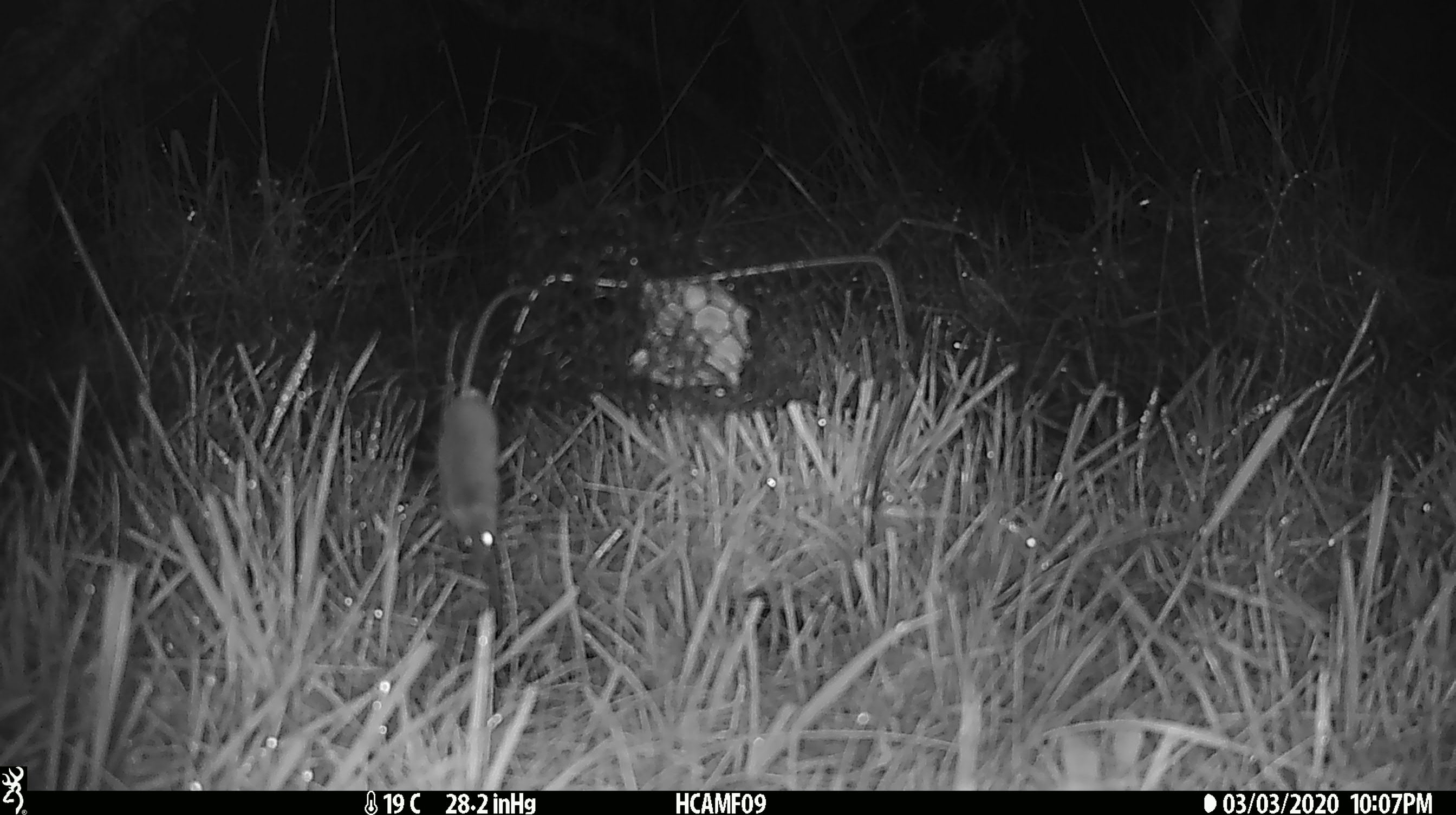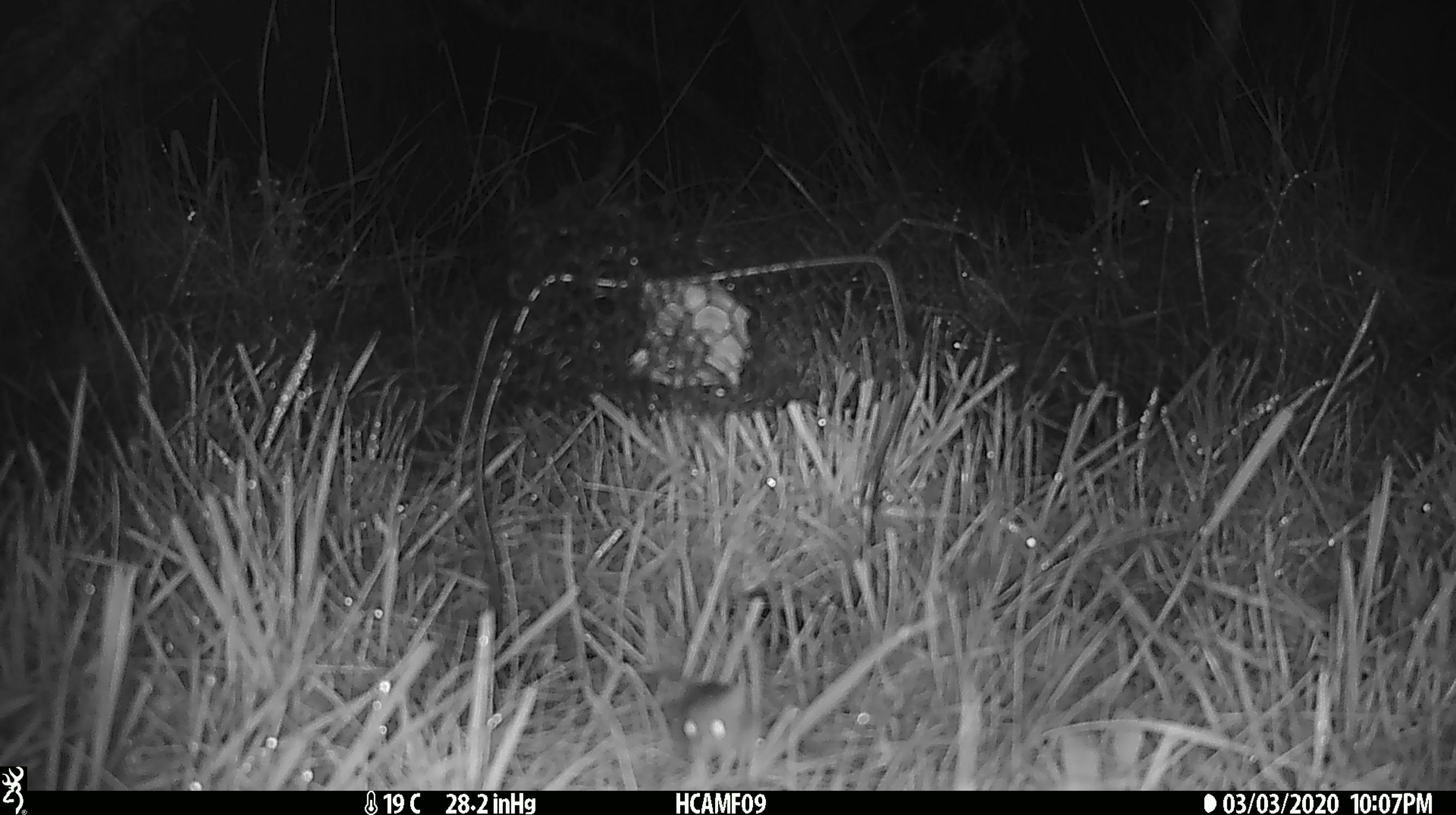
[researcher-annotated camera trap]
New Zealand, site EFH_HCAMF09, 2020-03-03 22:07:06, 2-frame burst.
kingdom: Animalia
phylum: Chordata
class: Mammalia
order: Rodentia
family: Muridae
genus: Mus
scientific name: Mus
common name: mouse